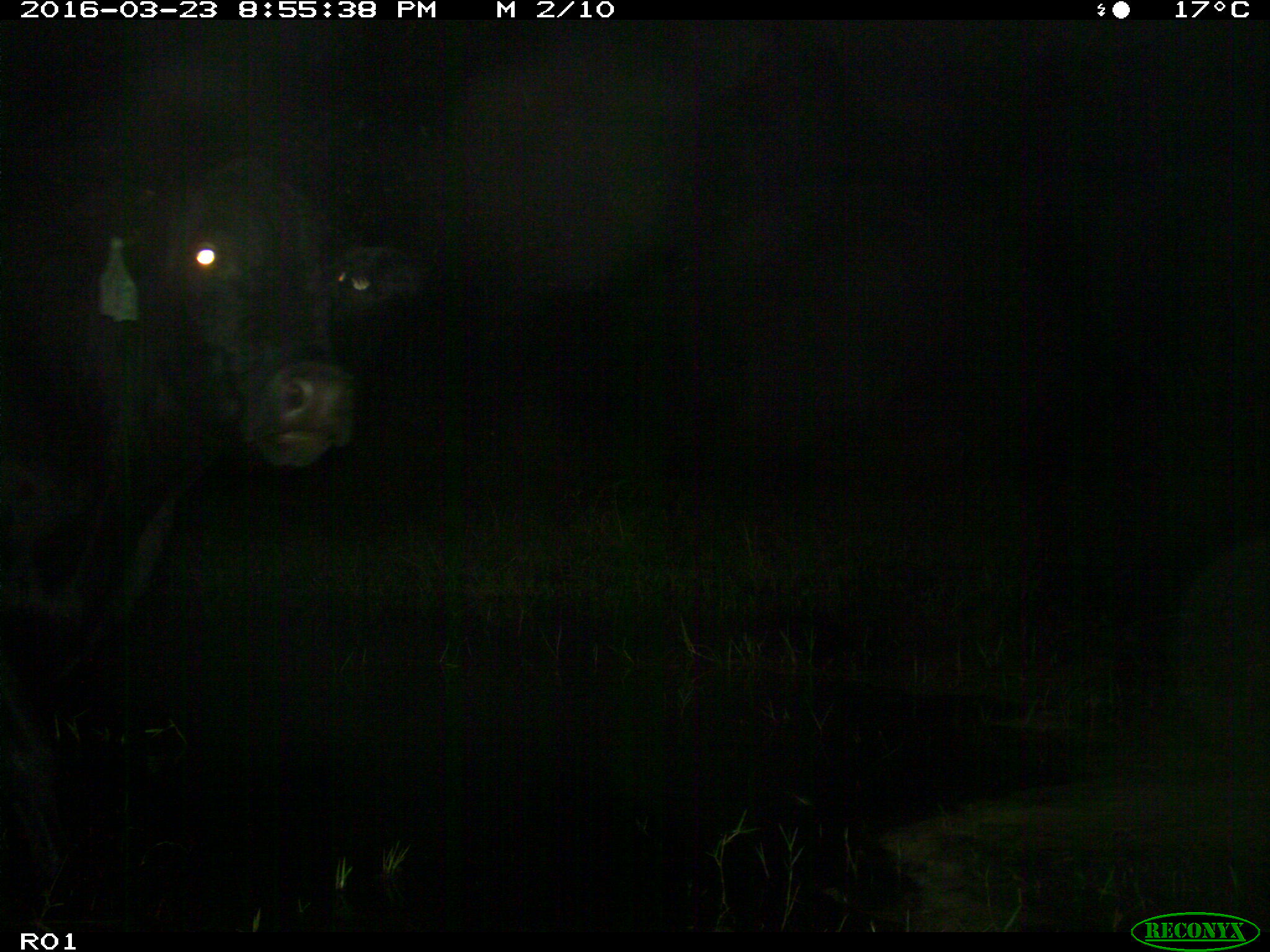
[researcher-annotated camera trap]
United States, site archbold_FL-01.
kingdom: Animalia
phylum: Chordata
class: Mammalia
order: Artiodactyla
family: Bovidae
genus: Bos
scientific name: Bos taurus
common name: domestic cow